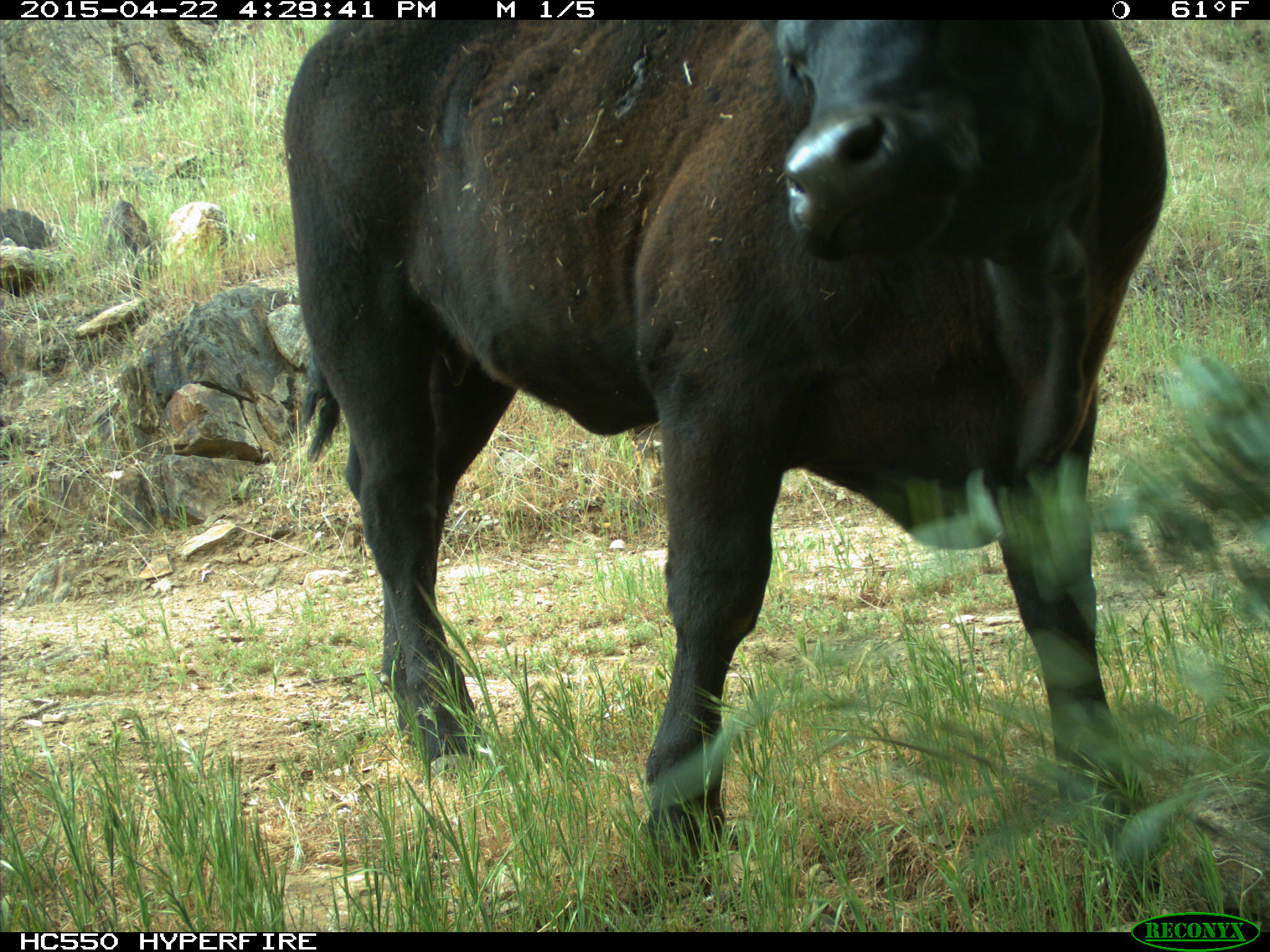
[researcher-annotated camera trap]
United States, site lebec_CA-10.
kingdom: Animalia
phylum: Chordata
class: Mammalia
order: Artiodactyla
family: Bovidae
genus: Bos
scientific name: Bos taurus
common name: domestic cow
Bos taurus (domestic cow).